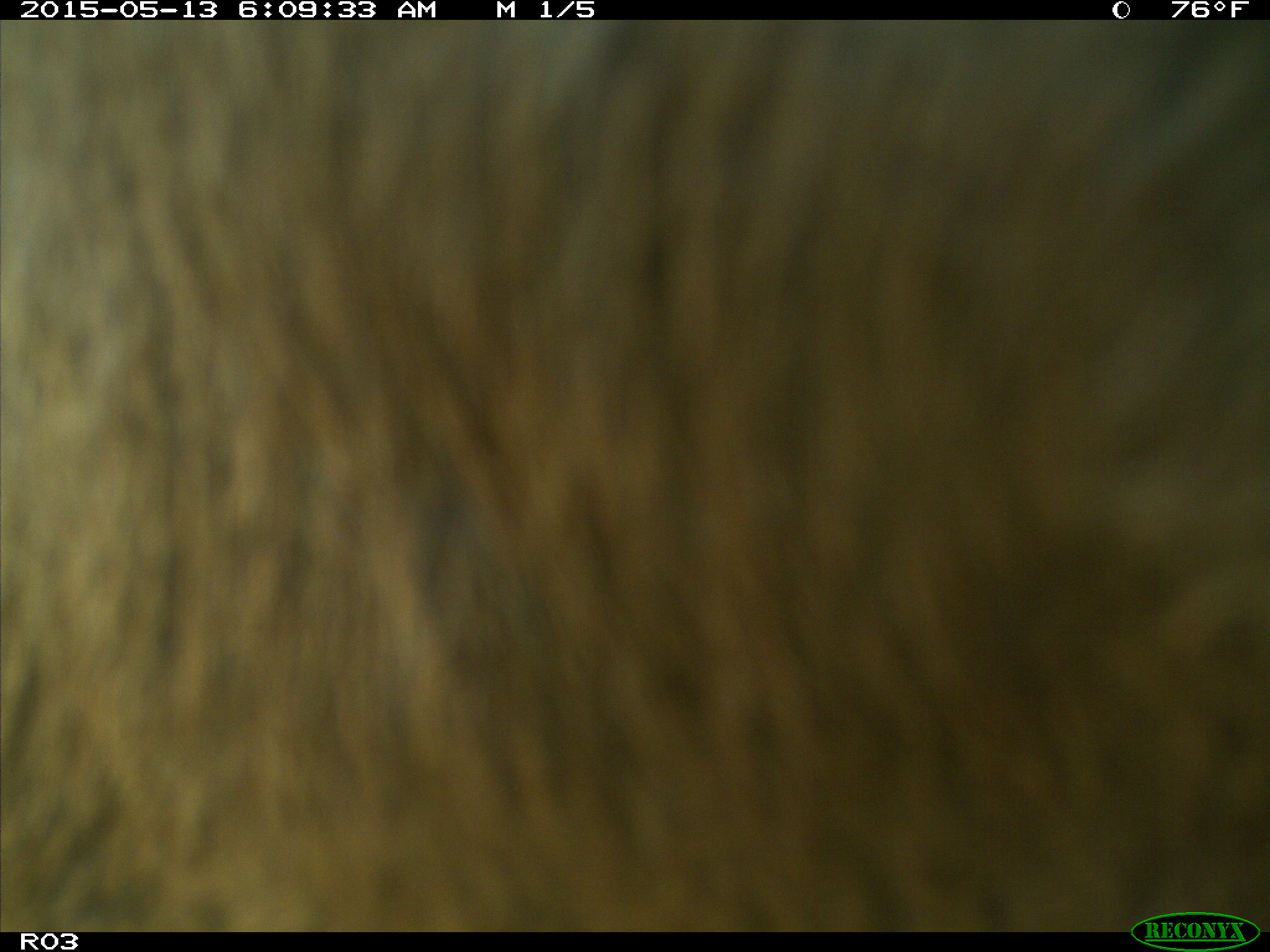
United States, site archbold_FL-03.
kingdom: Animalia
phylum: Chordata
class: Mammalia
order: Artiodactyla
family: Bovidae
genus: Bos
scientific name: Bos taurus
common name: domestic cow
Bos taurus (domestic cow).